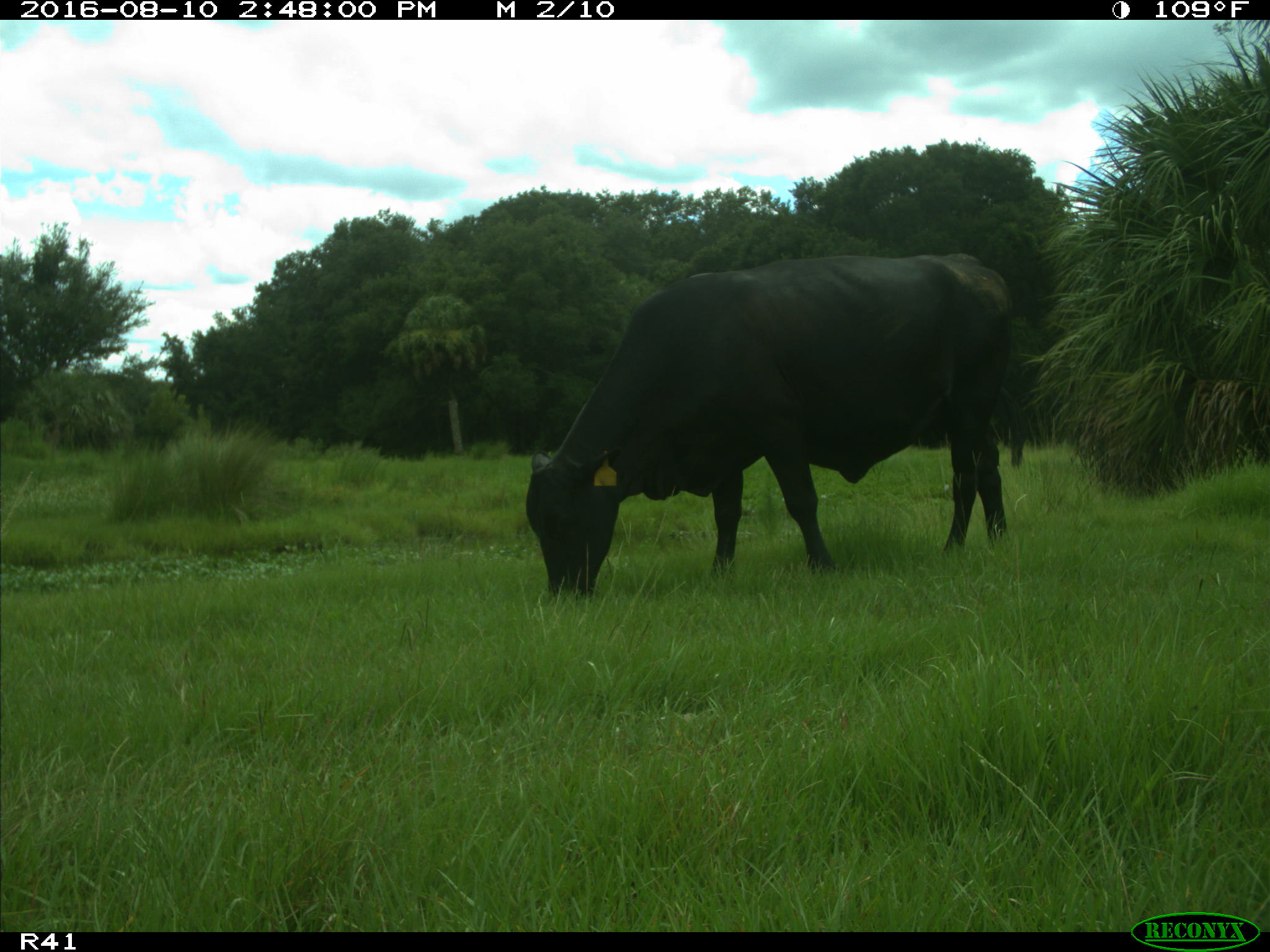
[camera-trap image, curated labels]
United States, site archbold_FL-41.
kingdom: Animalia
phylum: Chordata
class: Mammalia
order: Artiodactyla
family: Bovidae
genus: Bos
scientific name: Bos taurus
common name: domestic cow